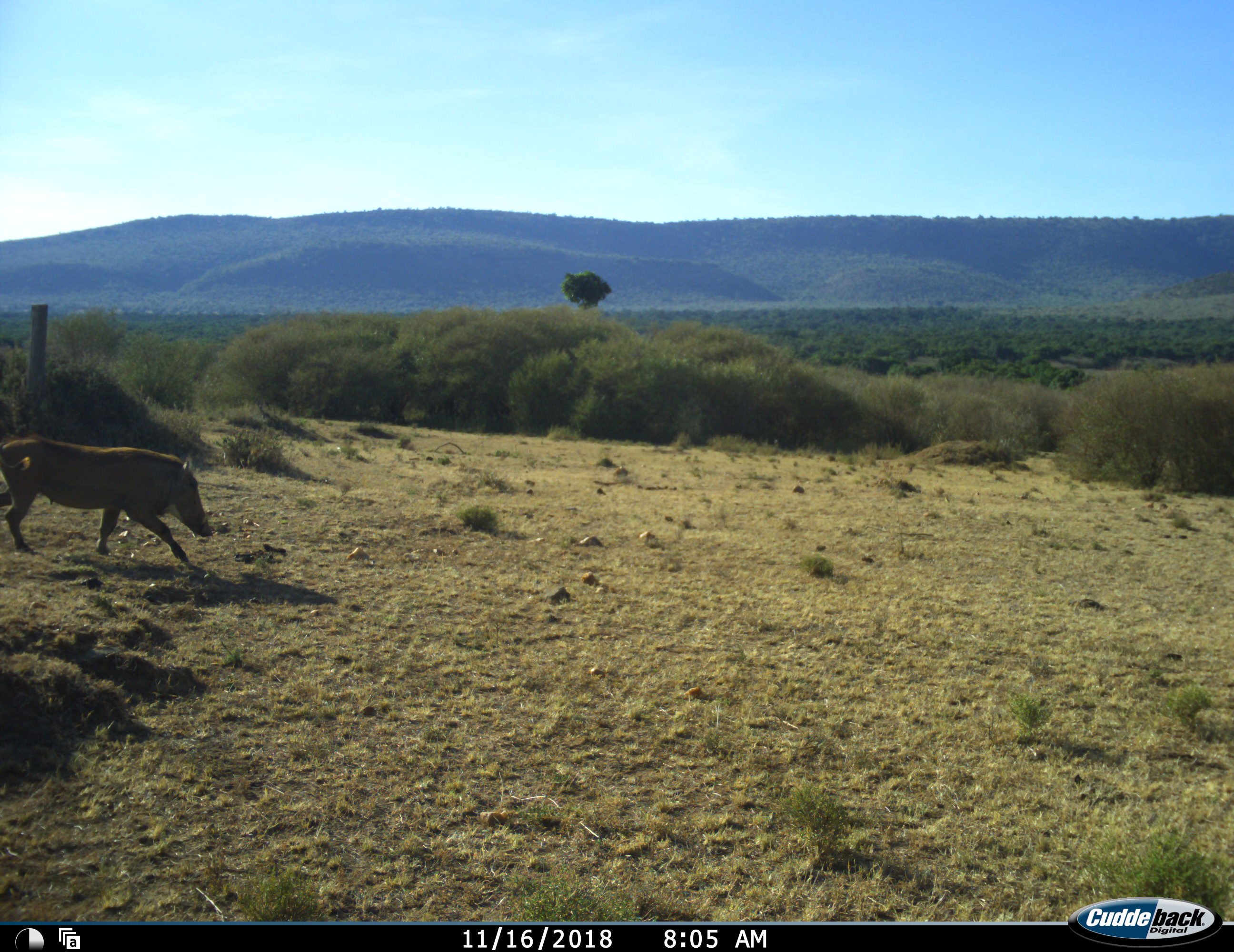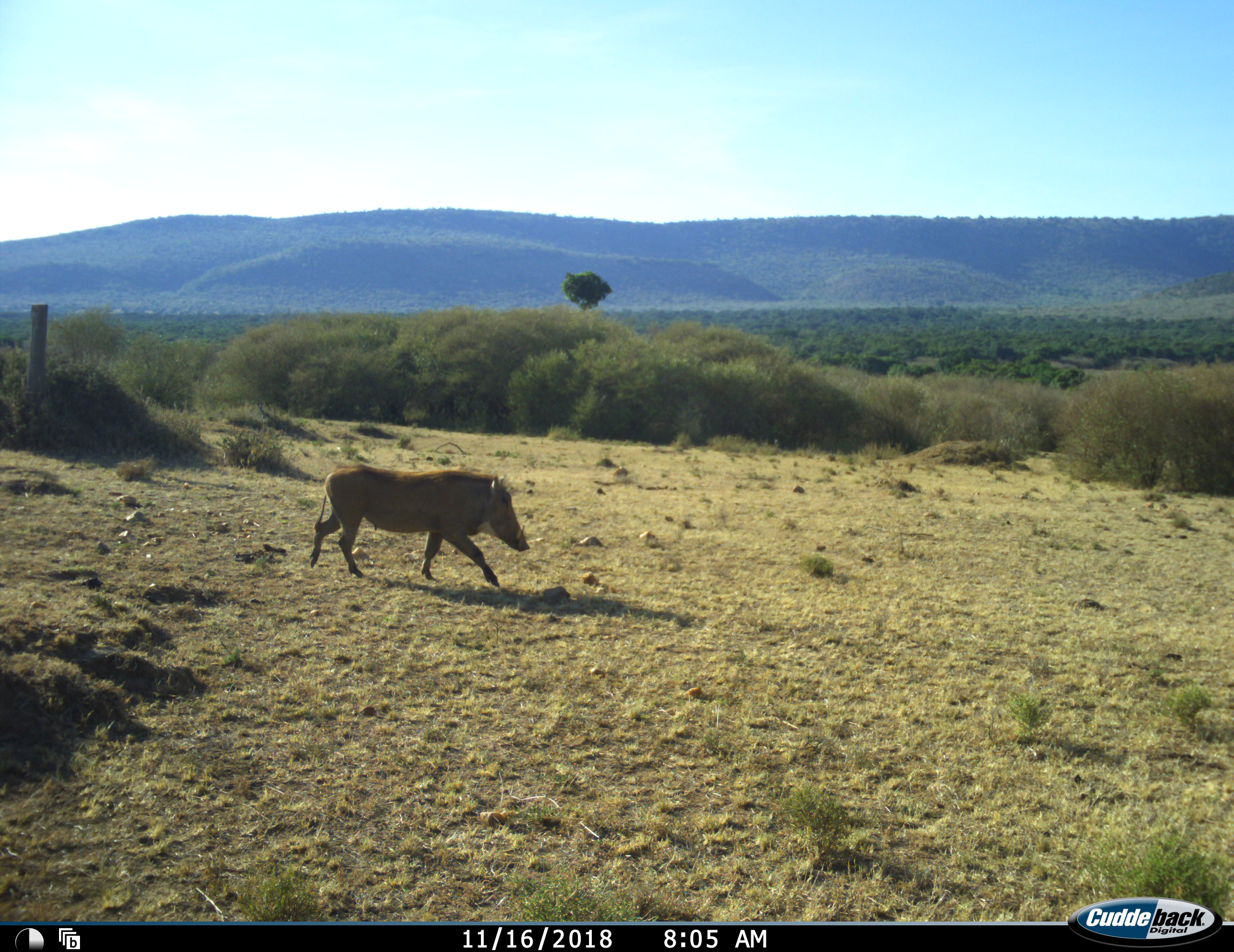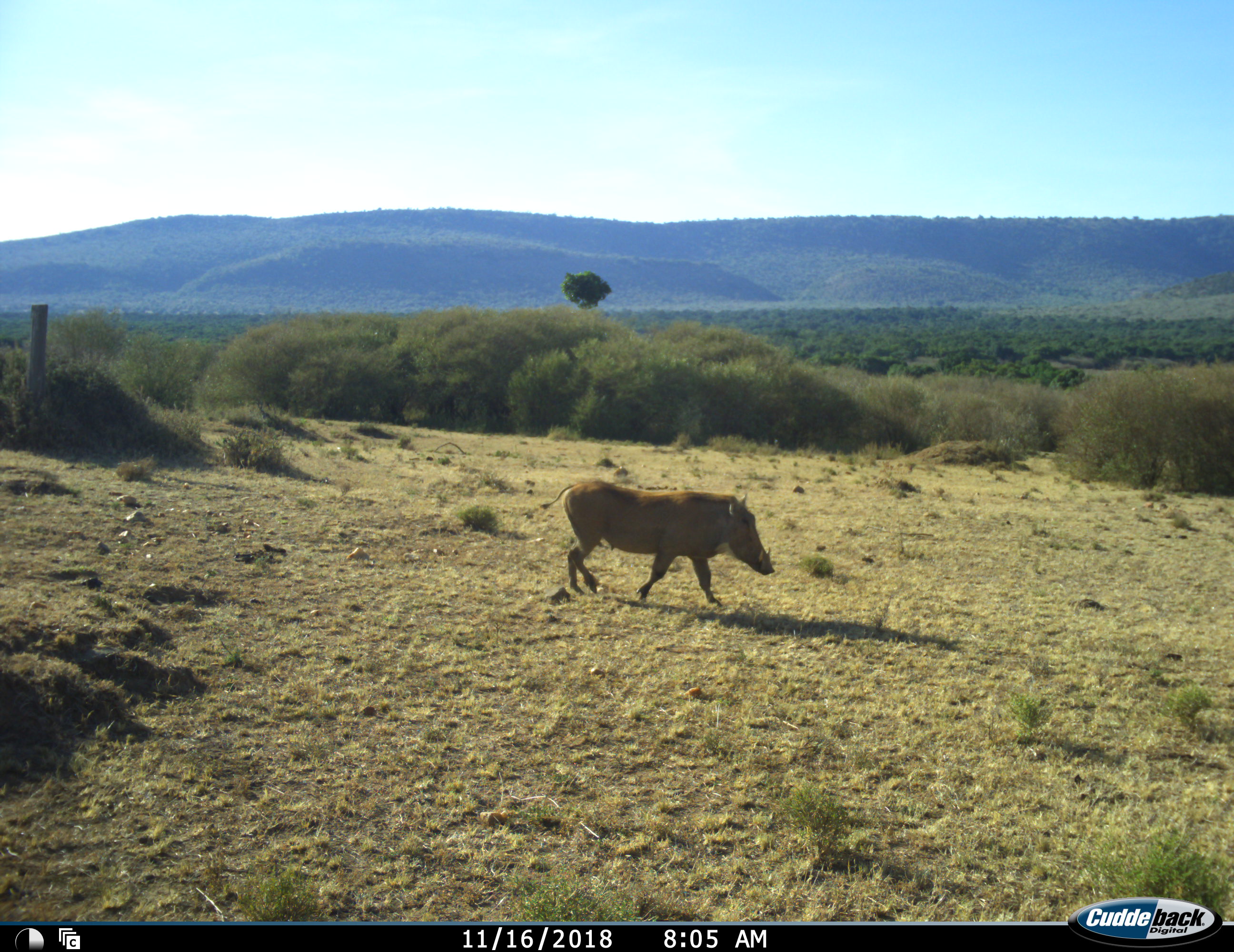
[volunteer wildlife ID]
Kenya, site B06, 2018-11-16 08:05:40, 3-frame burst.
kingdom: Animalia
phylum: Chordata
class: Mammalia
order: Artiodactyla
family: Suidae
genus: Phacochoerus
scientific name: Phacochoerus africanus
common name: warthog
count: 1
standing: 0%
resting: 0%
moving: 100%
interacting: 0%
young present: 0%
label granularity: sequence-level